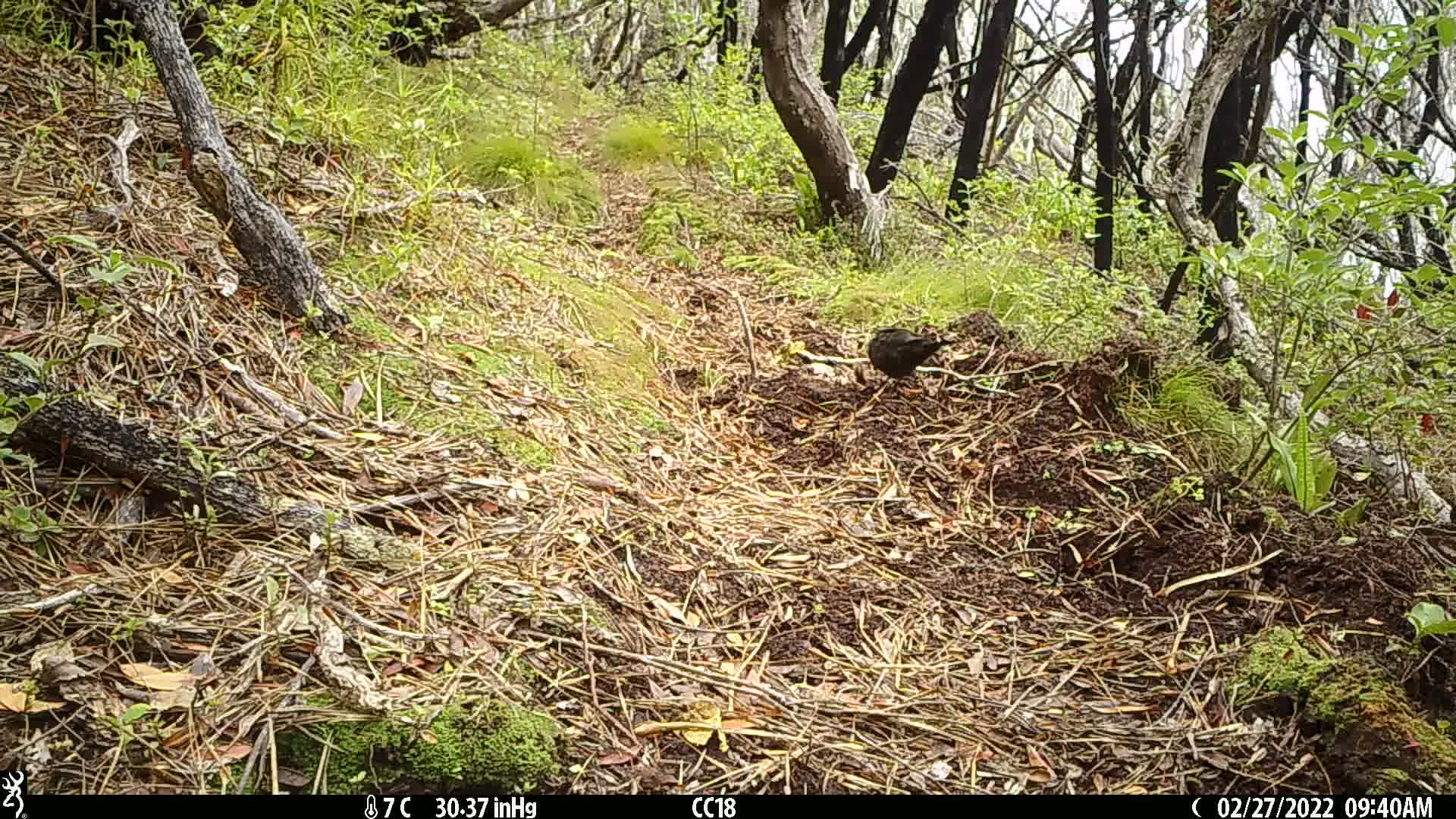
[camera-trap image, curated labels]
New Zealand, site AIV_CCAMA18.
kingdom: Animalia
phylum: Chordata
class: Aves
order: Passeriformes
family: Turdidae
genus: Turdus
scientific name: Turdus merula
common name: eurasian blackbird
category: blackbird